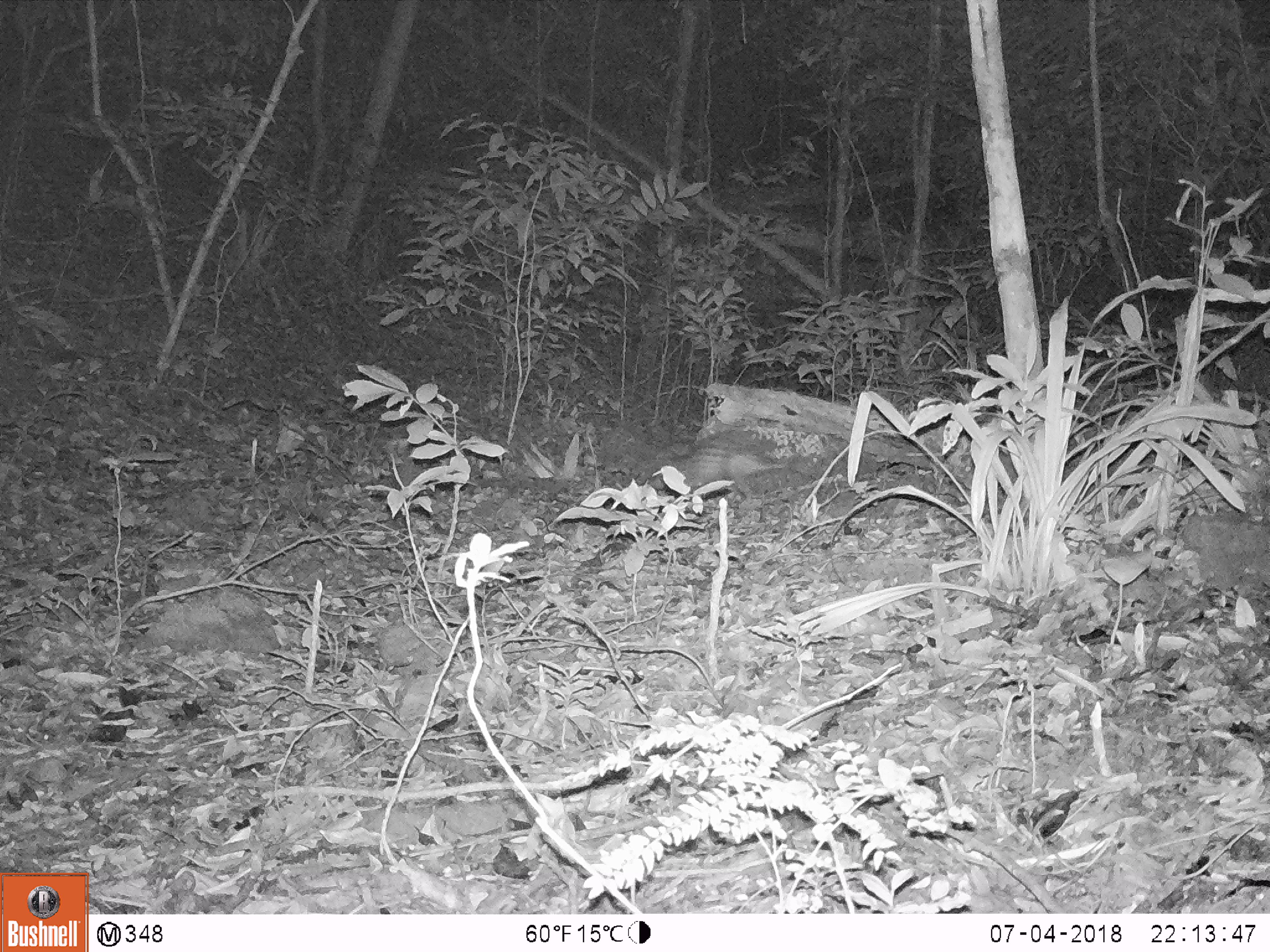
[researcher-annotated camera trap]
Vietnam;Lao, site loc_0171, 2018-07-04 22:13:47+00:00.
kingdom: Animalia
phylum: Chordata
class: Mammalia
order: Rodentia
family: Hystricidae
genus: Atherurus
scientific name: Atherurus macrourus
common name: asiatic brush-tailed porcupine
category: asiatic brush tailed porcupine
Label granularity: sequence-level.